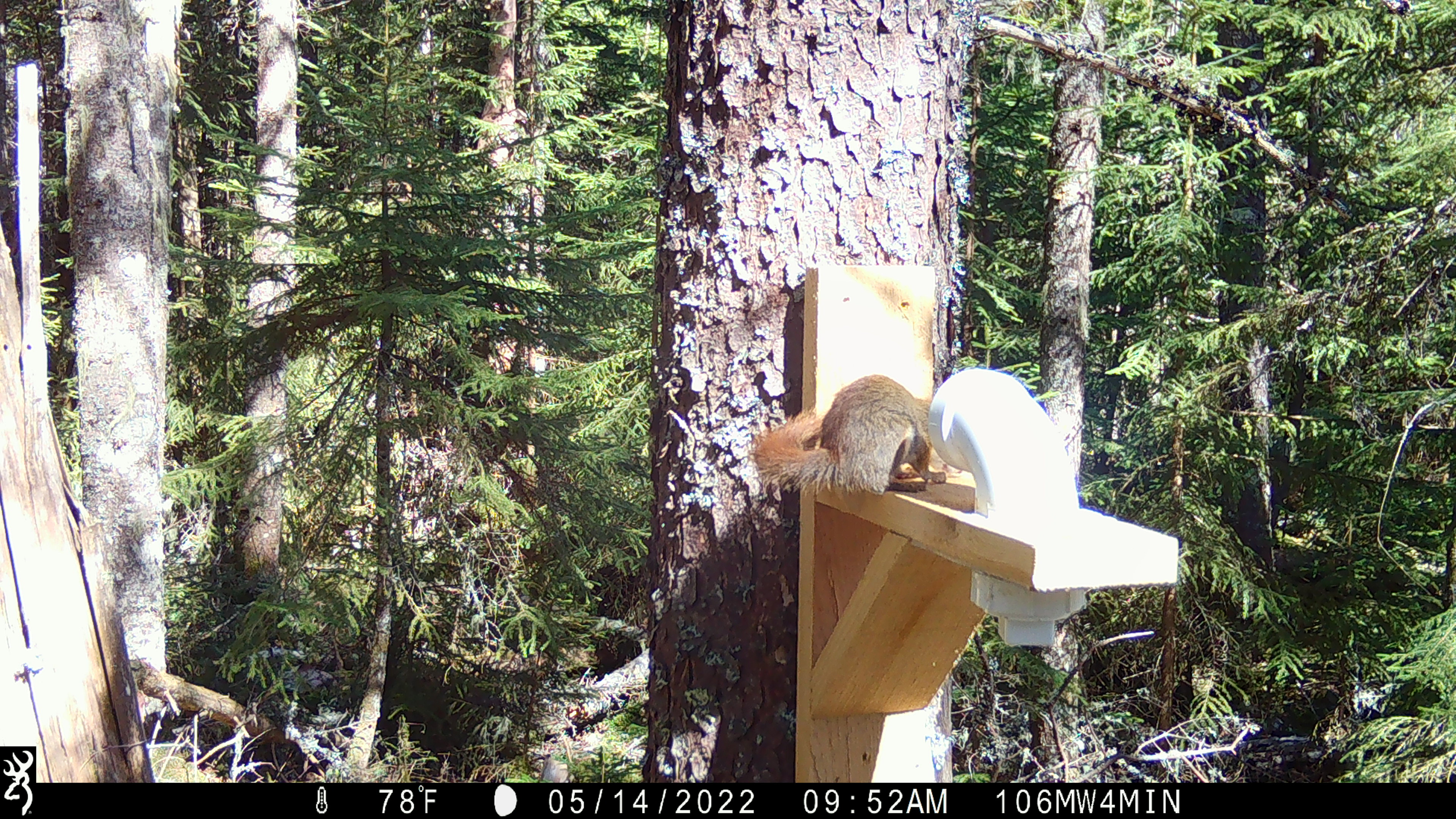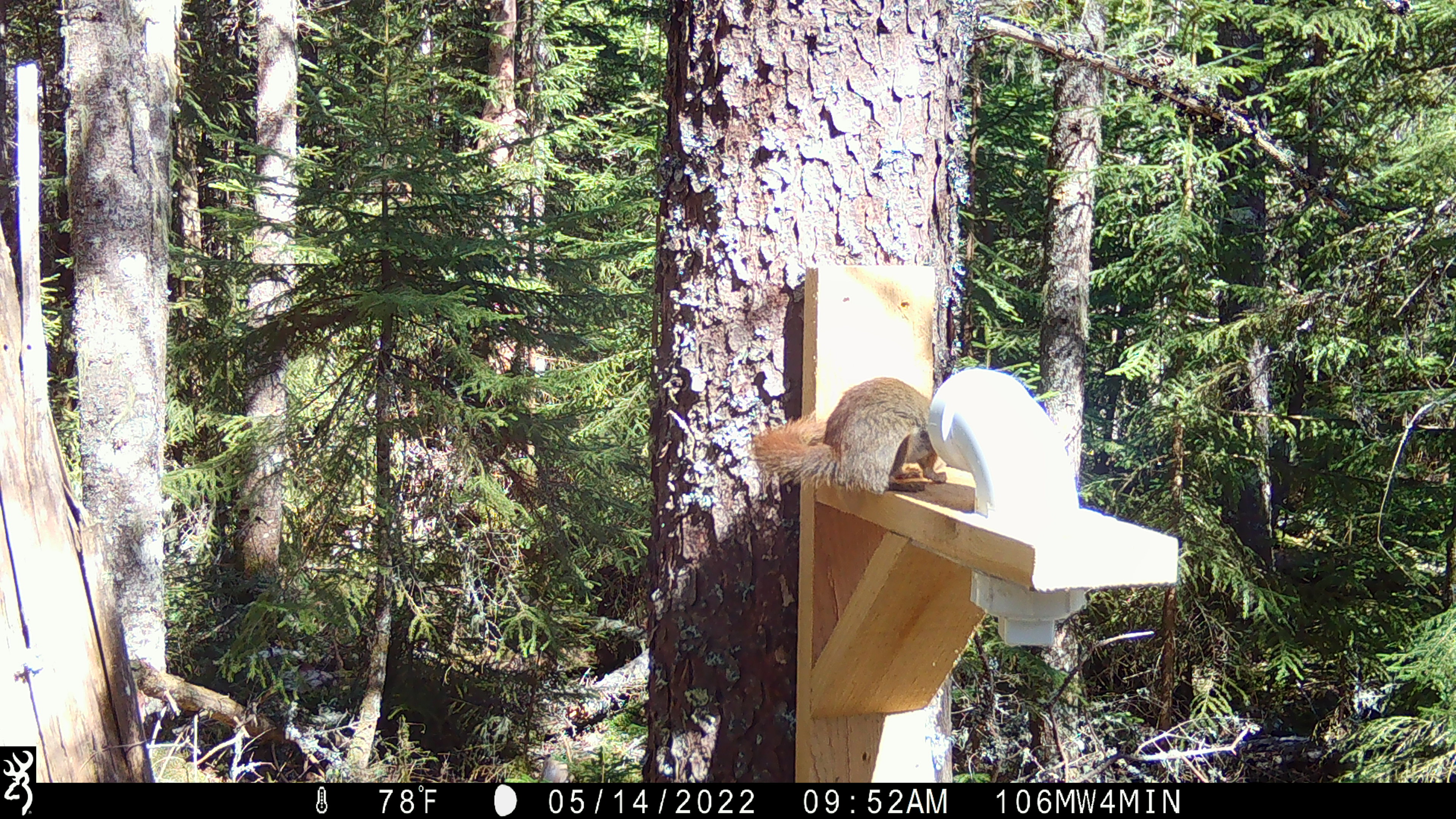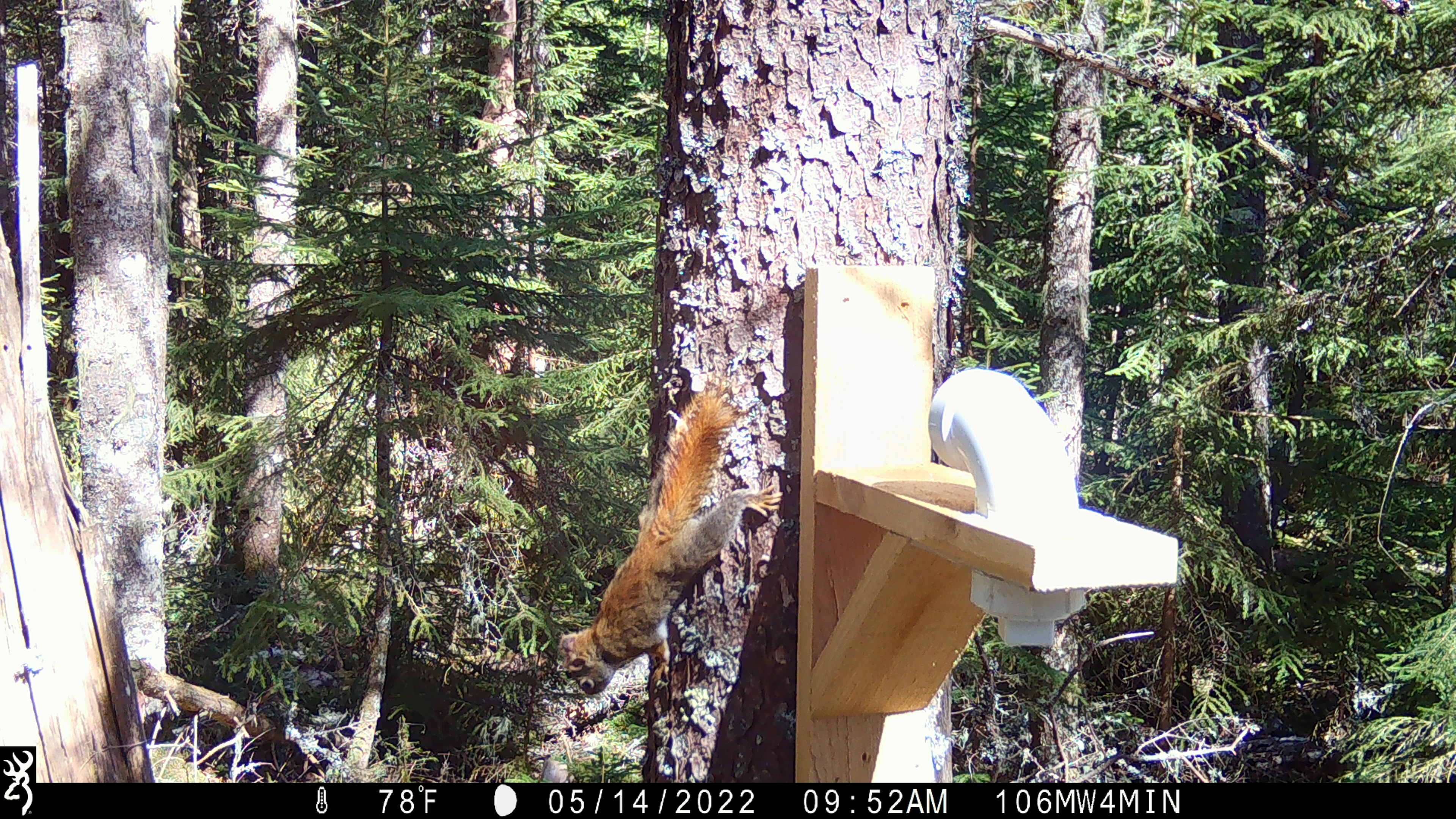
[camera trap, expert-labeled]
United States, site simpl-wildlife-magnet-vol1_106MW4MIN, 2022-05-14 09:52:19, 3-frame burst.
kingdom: Animalia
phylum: Chordata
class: Mammalia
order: Rodentia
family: Sciuridae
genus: Tamiasciurus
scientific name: Tamiasciurus hudsonicus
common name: red squirrel